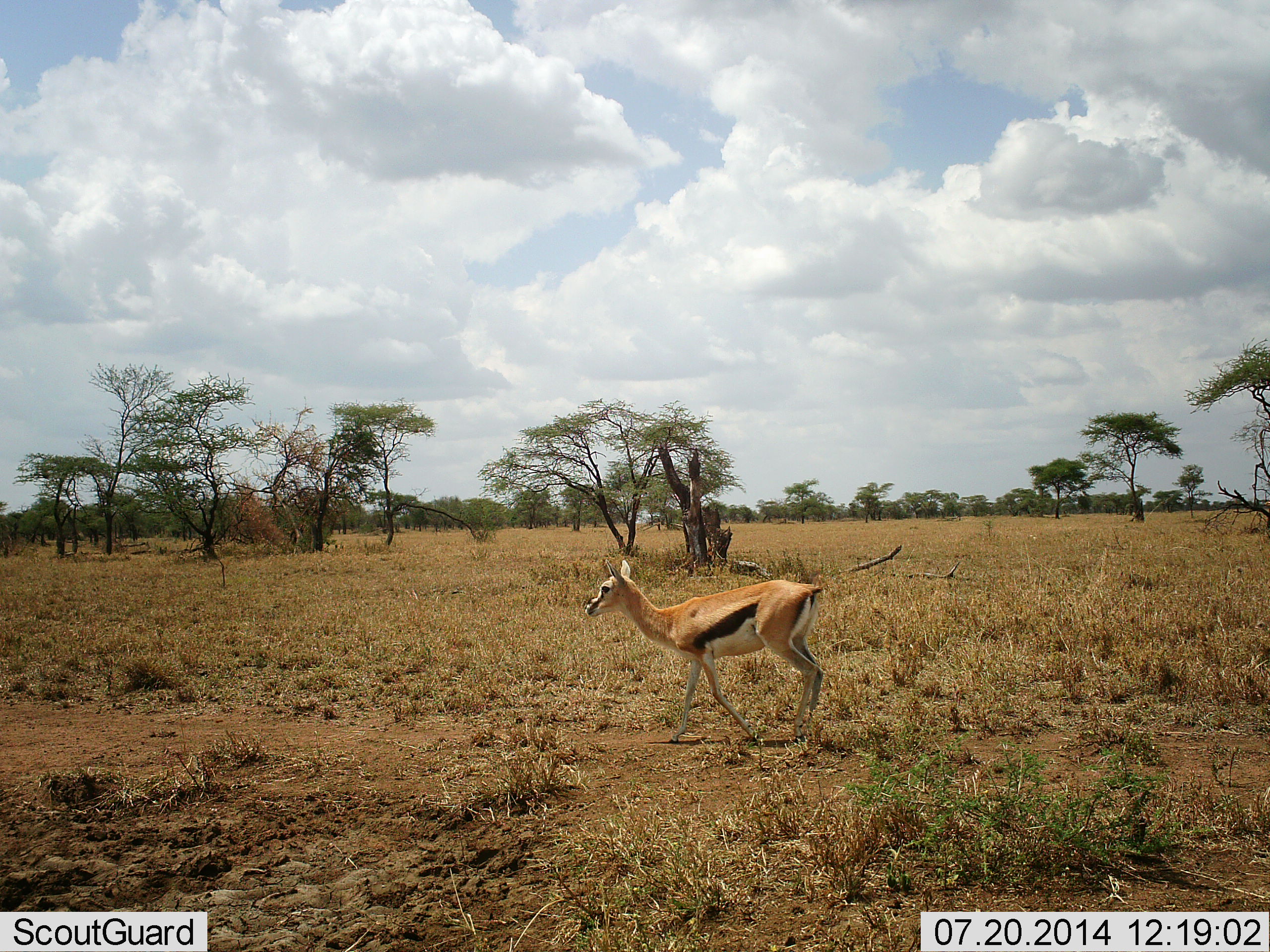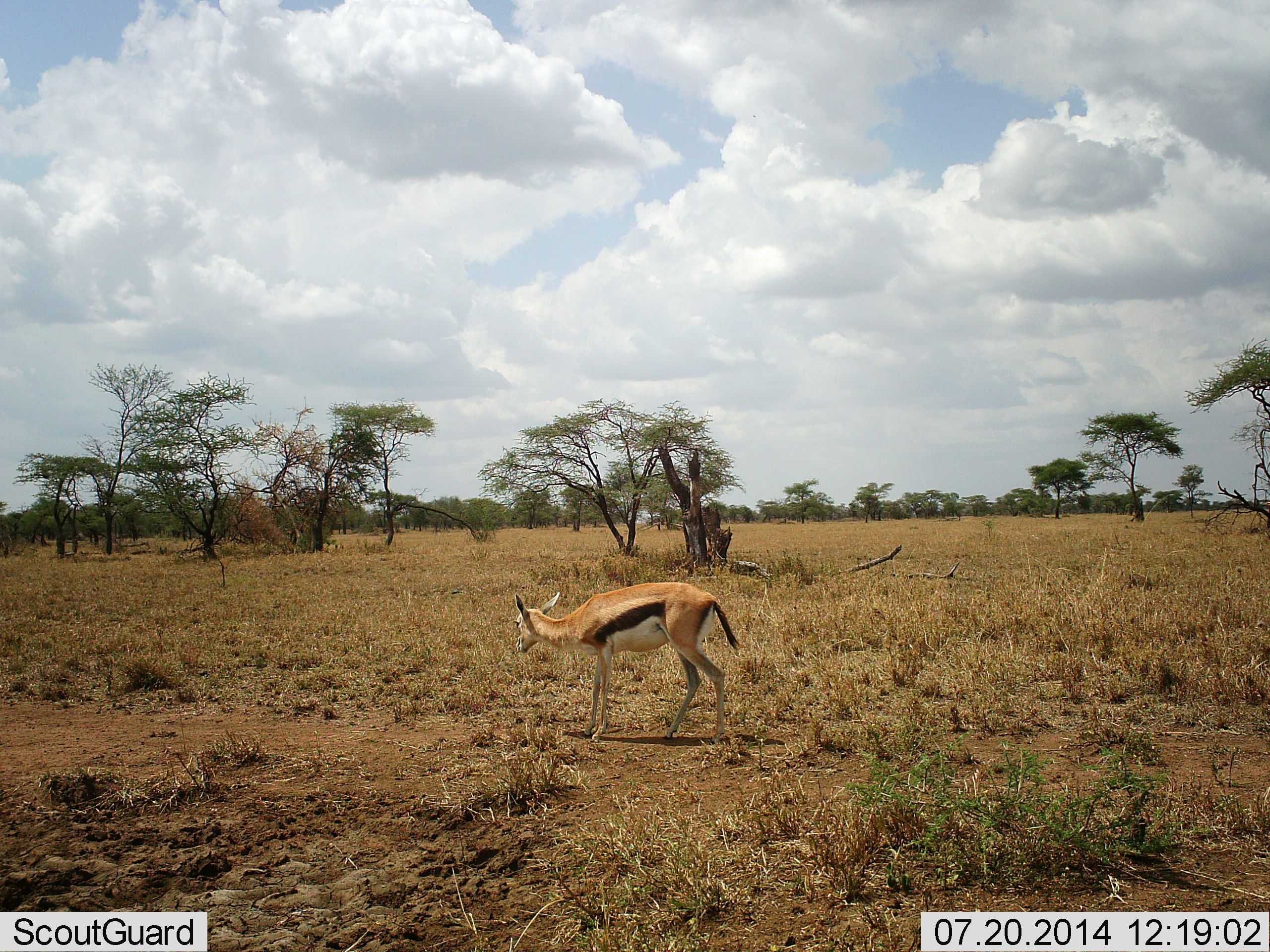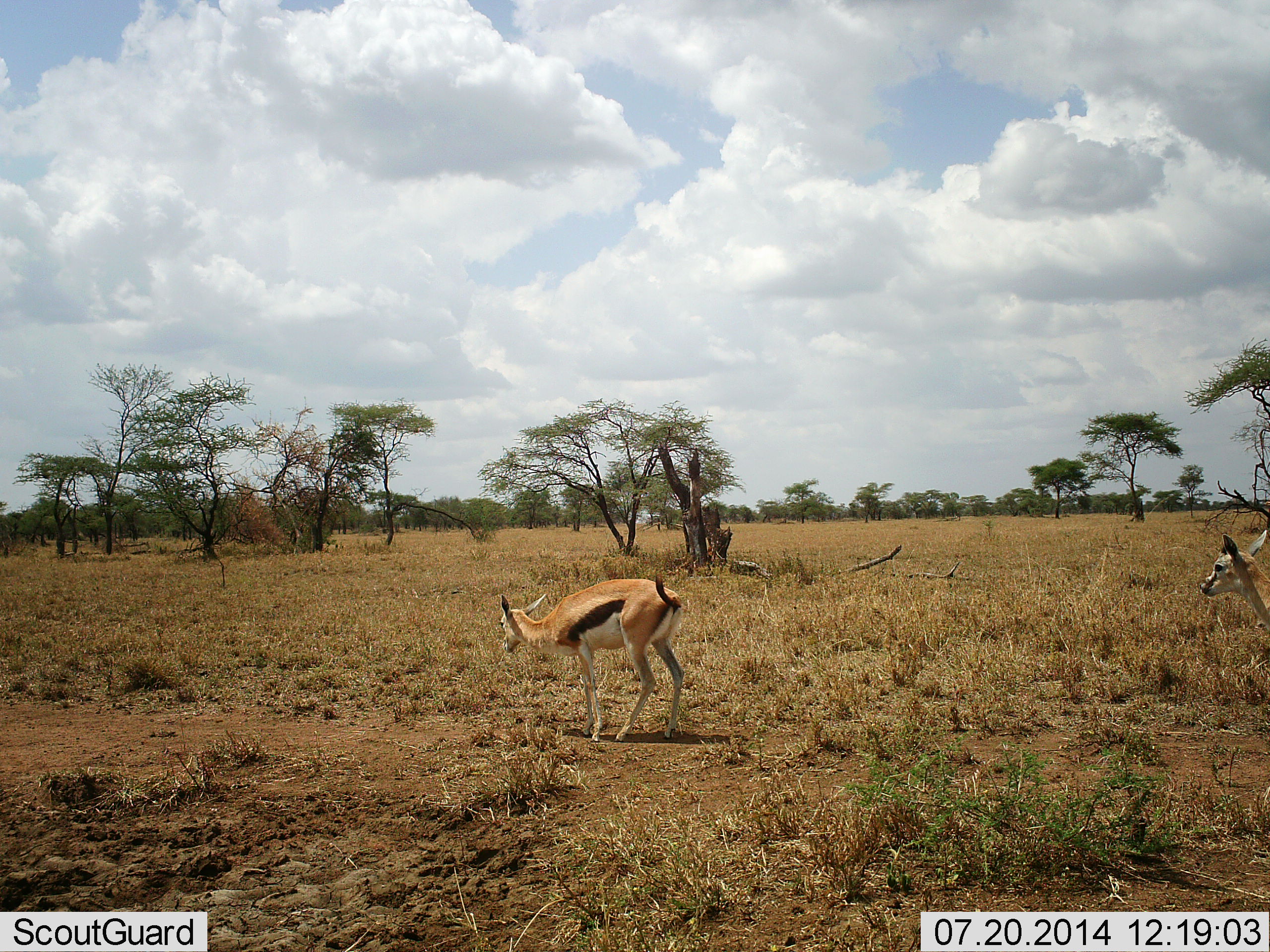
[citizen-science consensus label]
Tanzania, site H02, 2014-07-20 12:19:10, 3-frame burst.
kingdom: Animalia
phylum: Chordata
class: Mammalia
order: Artiodactyla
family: Bovidae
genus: Eudorcas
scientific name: Eudorcas thomsonii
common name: thomson's gazelle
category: gazellethomsons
Gazellethomsons (thomson's gazelle) (Eudorcas thomsonii), count 2. Behavior (volunteer vote fractions): standing 40%, resting 0%, moving 70%, interacting 0%. Young present (vote fraction): 0%. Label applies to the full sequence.